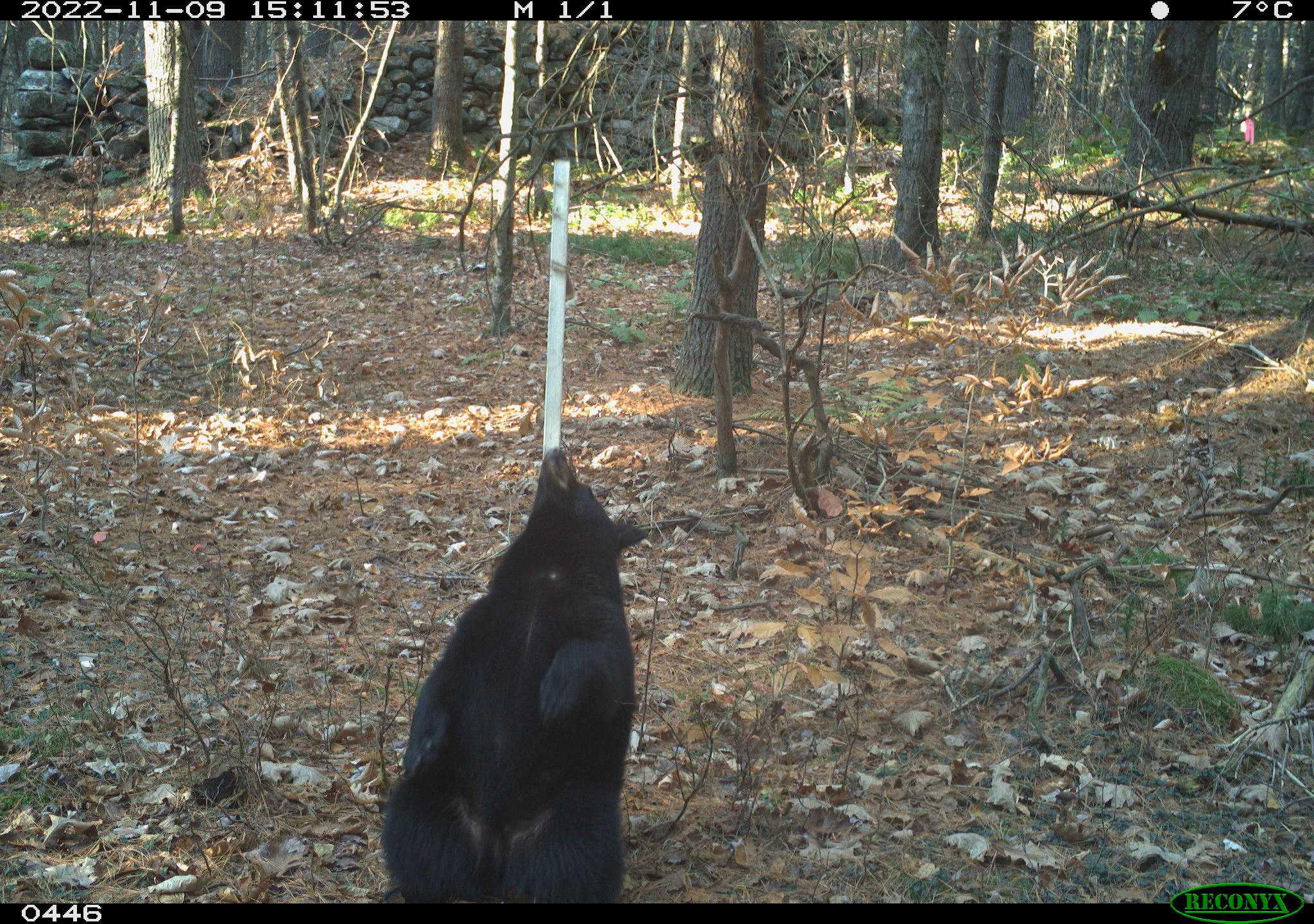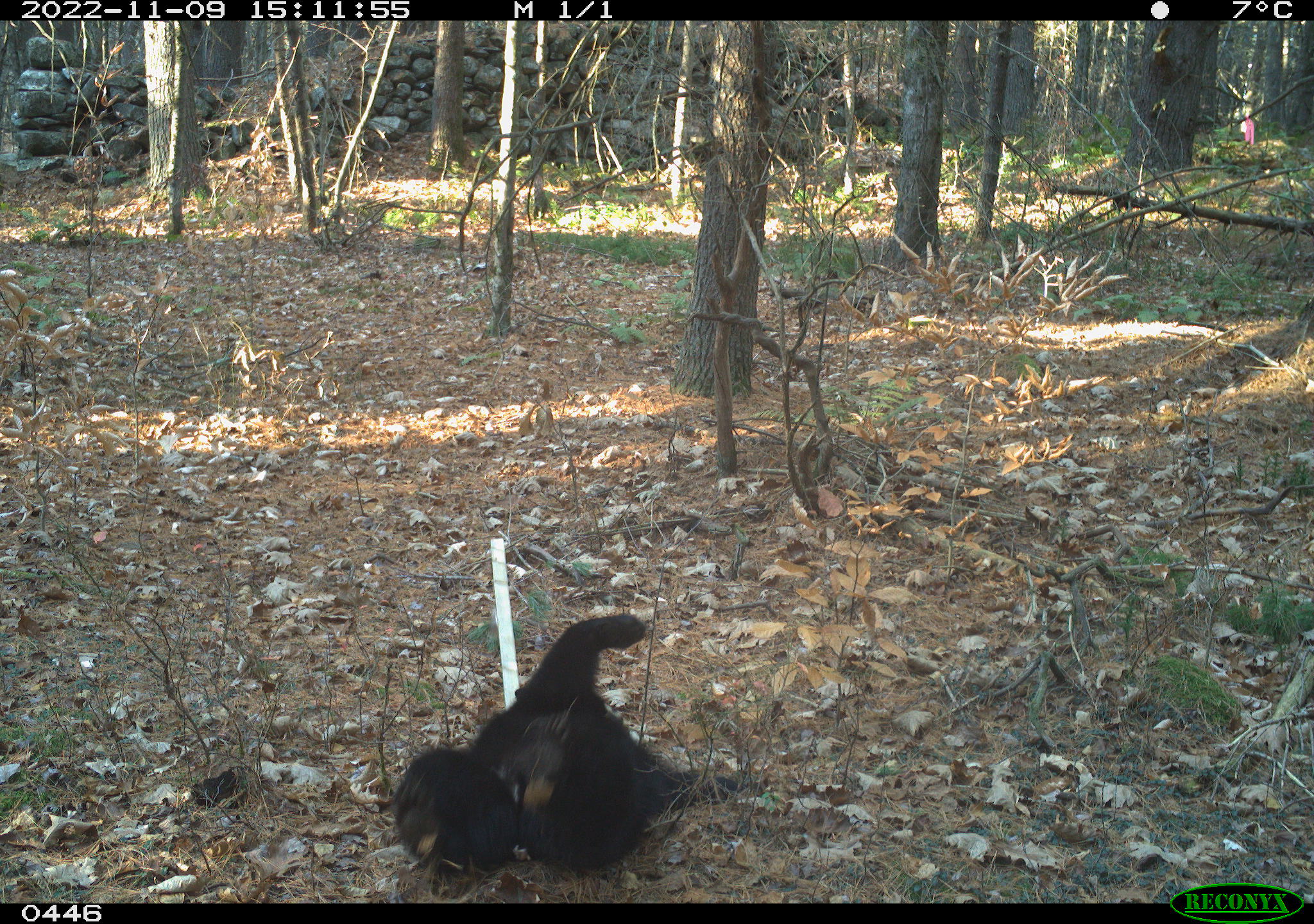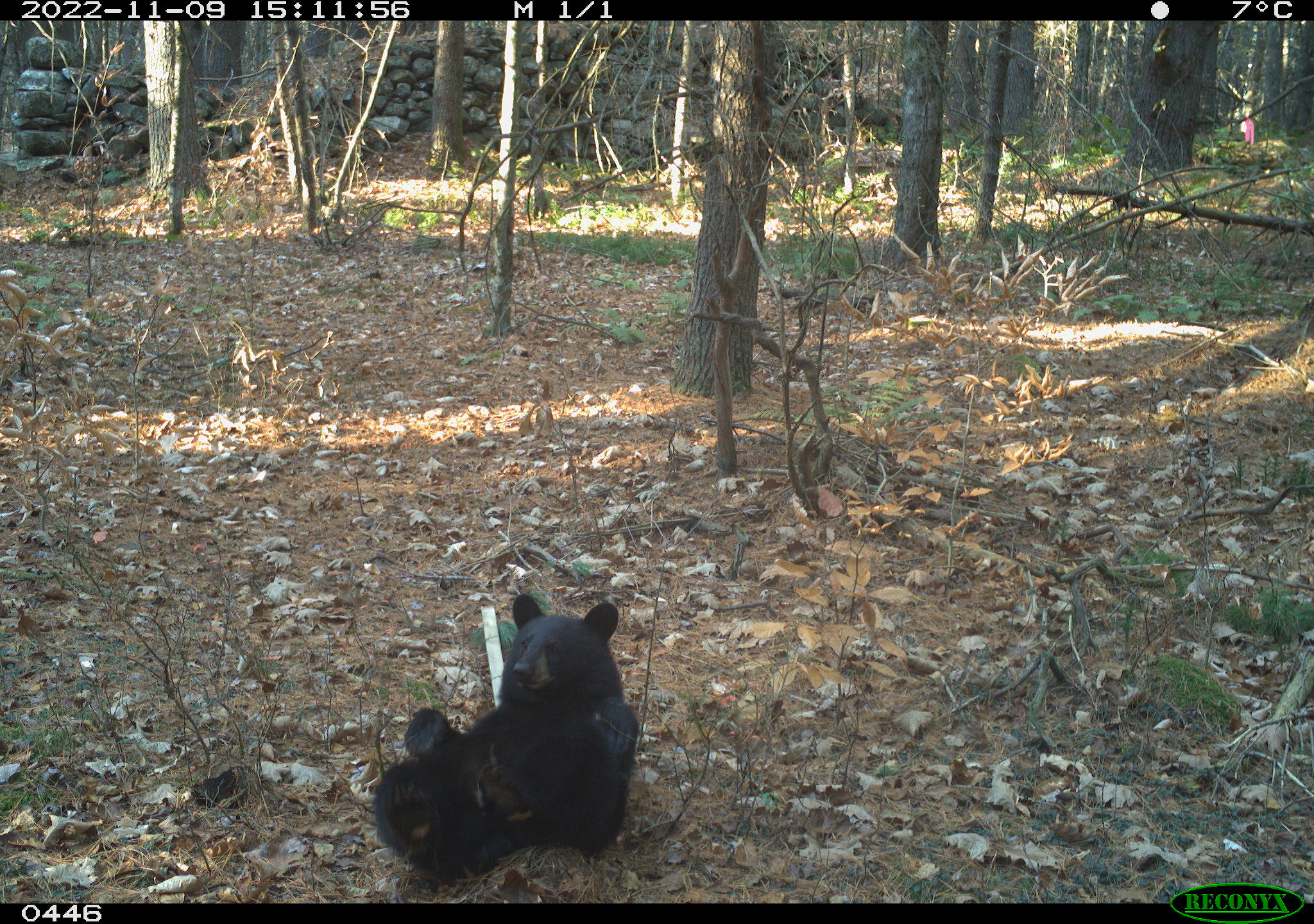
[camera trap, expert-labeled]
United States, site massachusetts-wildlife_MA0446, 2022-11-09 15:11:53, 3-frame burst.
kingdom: Animalia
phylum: Chordata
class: Mammalia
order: Carnivora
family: Ursidae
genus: Ursus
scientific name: Ursus americanus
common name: black bear